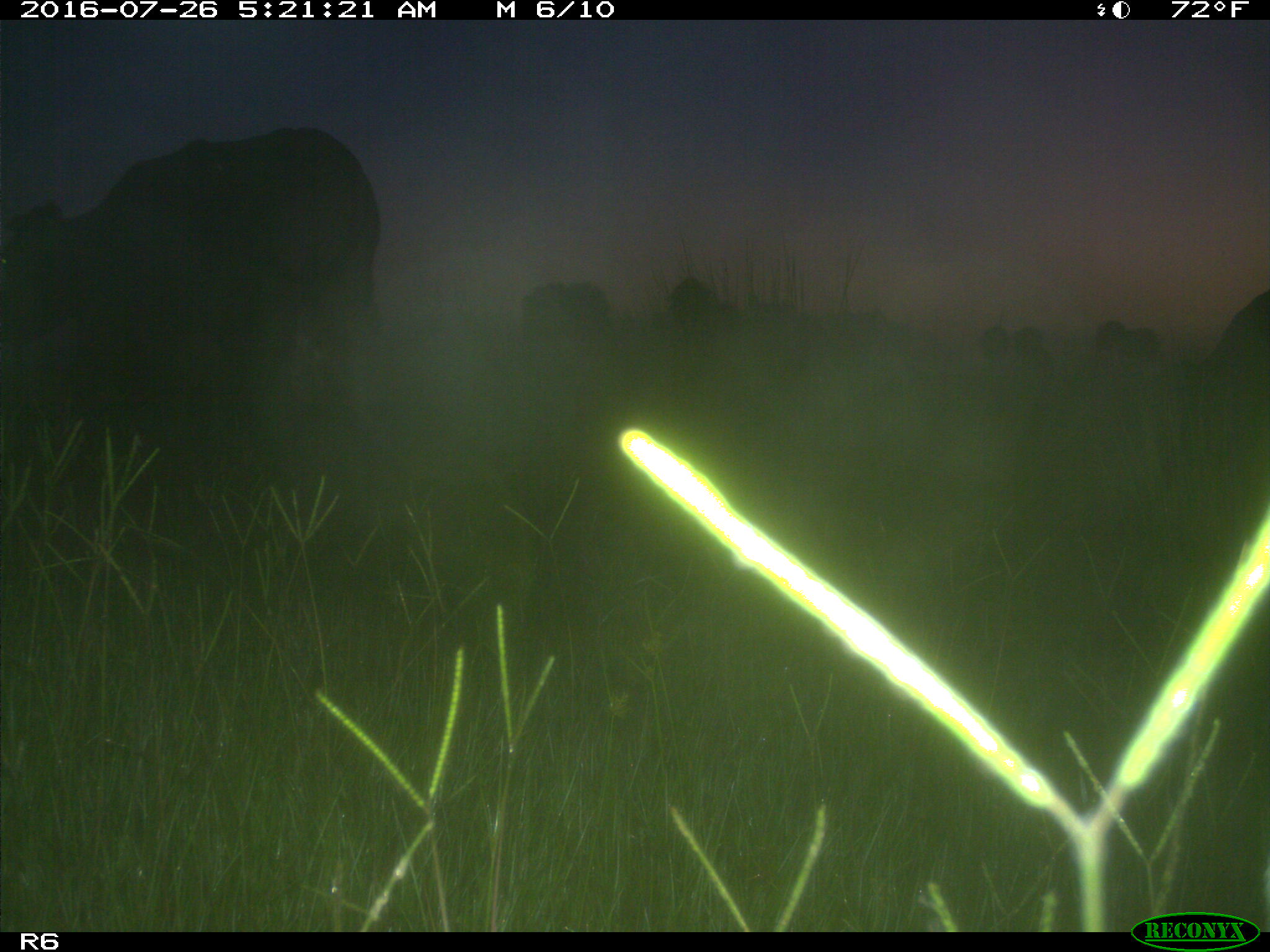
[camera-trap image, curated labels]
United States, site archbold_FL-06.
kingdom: Animalia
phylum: Chordata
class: Mammalia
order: Artiodactyla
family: Bovidae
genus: Bos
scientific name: Bos taurus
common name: domestic cow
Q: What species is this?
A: Bos taurus (domestic cow).